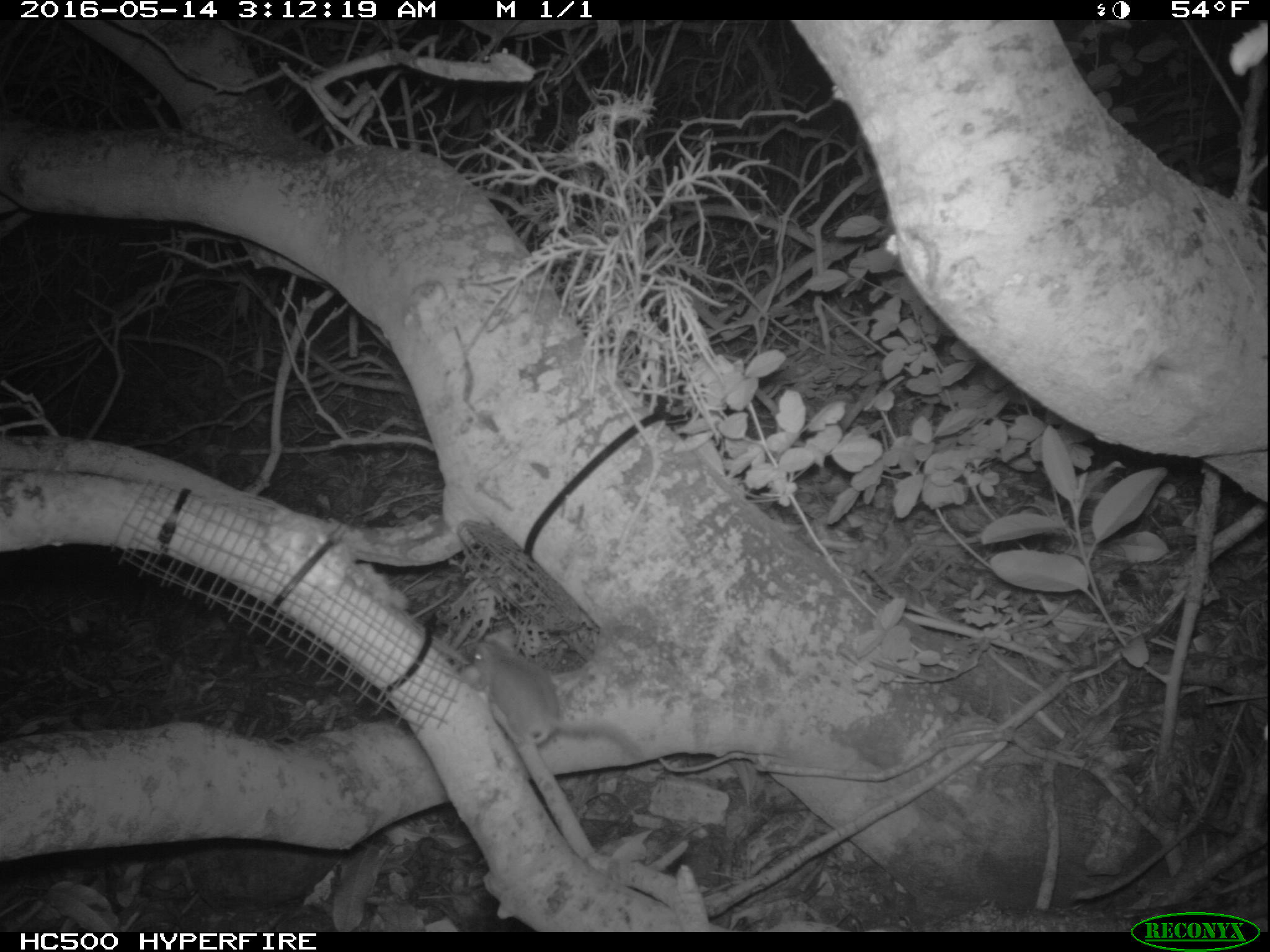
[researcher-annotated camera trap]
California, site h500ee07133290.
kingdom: Animalia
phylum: Chordata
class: Mammalia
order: Rodentia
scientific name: Rodentia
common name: rodent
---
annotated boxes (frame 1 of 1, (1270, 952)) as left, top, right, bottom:
rodent: 473, 630, 641, 761